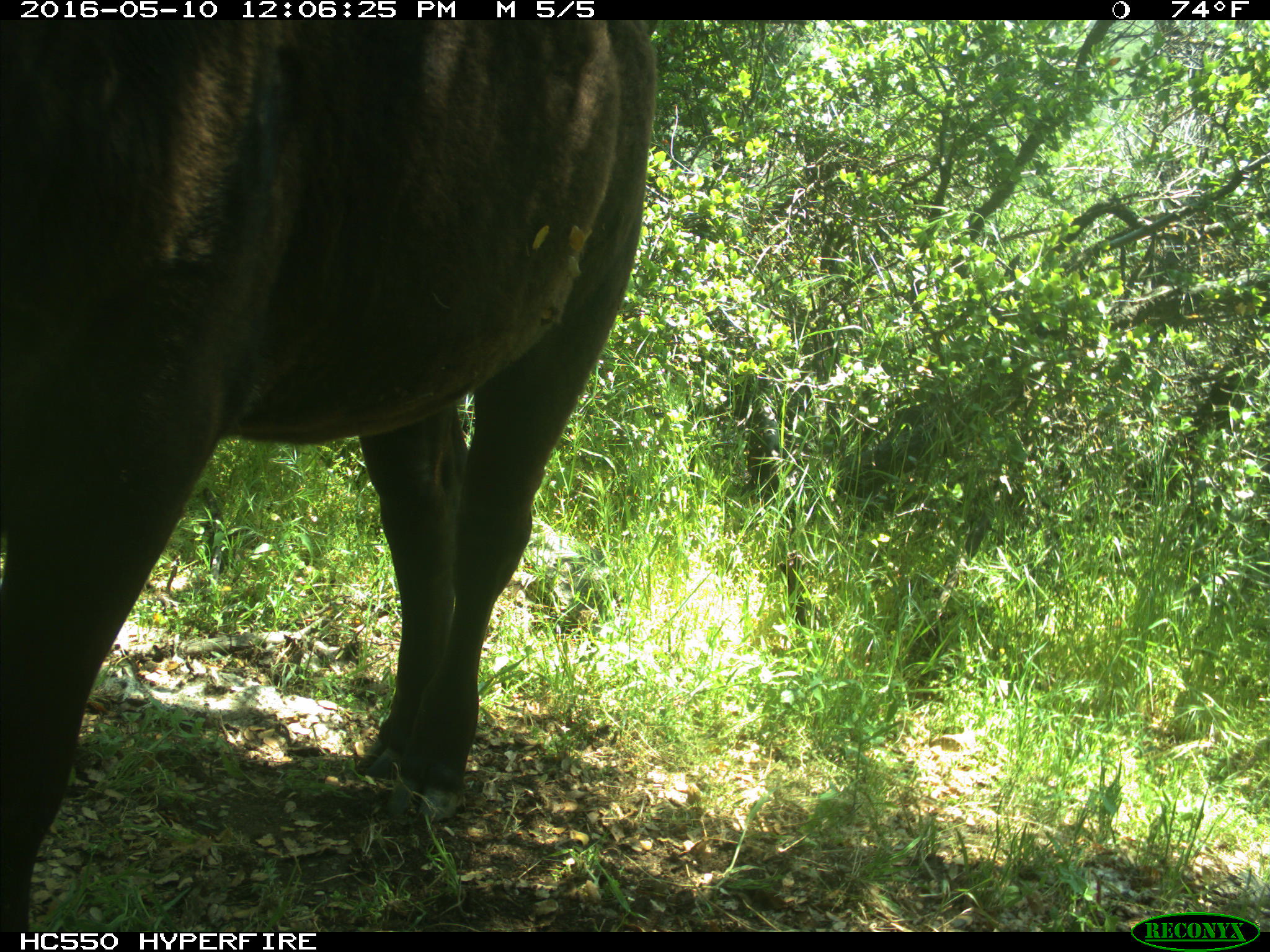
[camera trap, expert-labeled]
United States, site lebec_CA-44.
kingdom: Animalia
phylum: Chordata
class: Mammalia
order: Artiodactyla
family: Bovidae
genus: Bos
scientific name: Bos taurus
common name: domestic cow